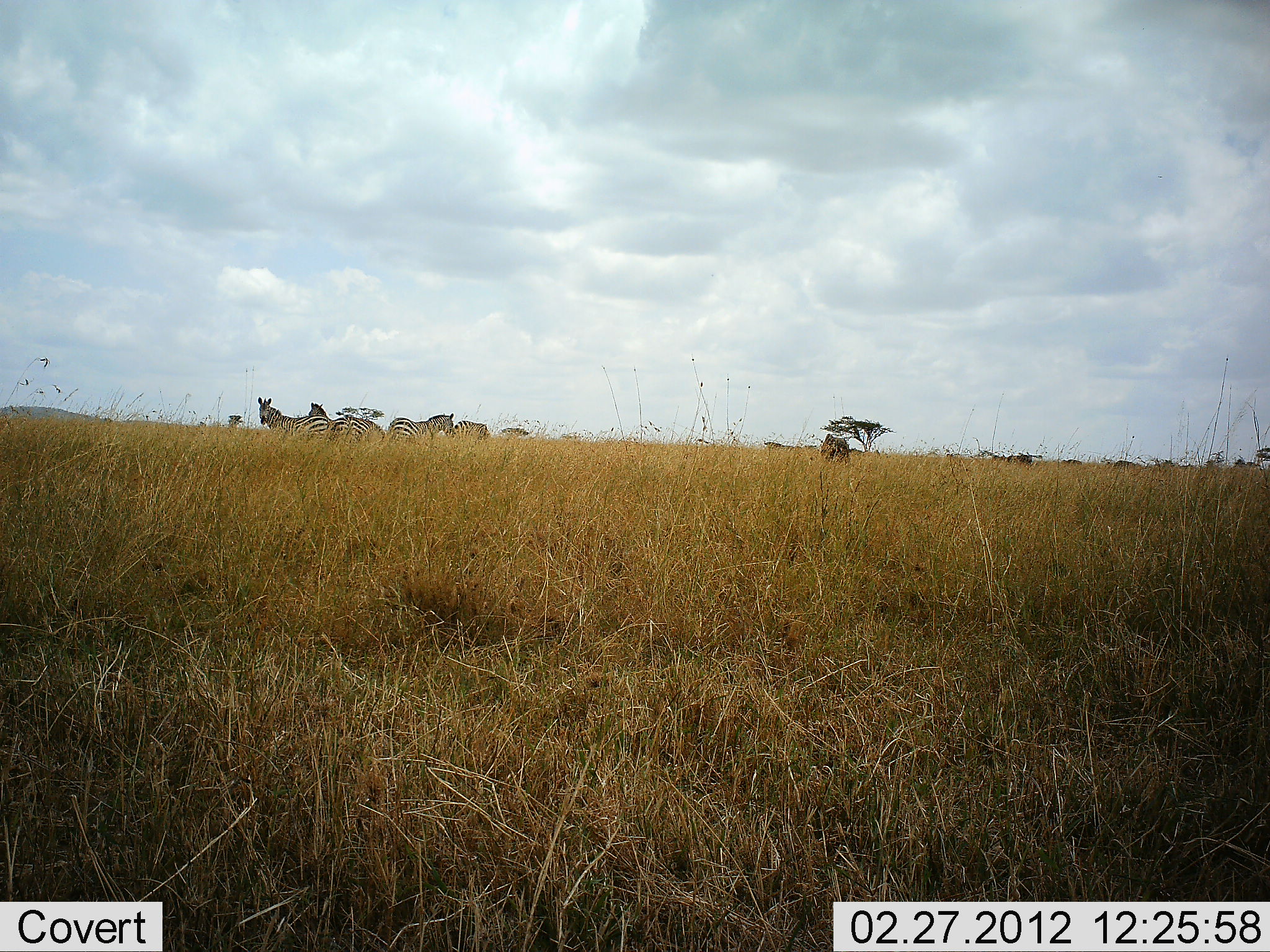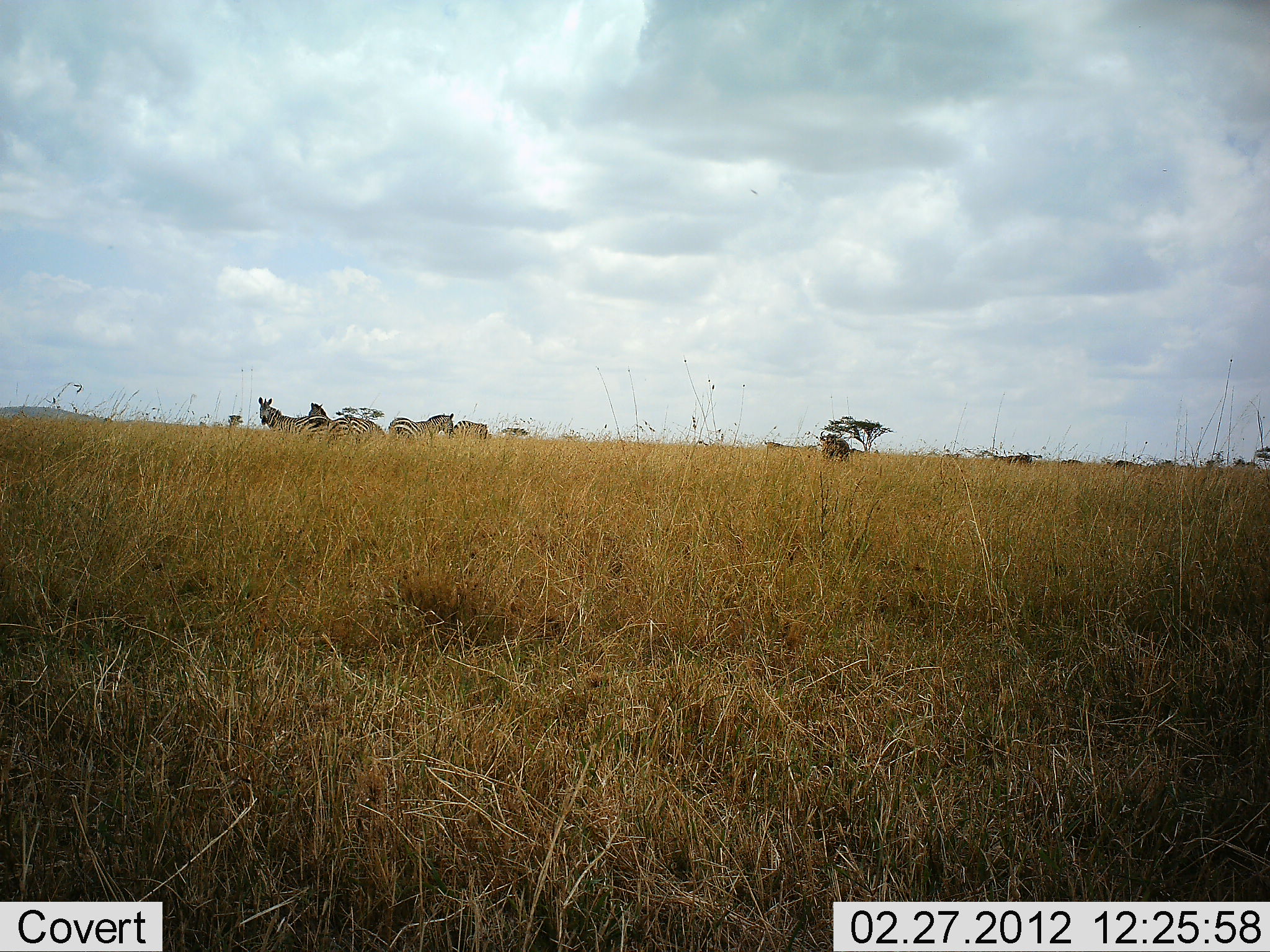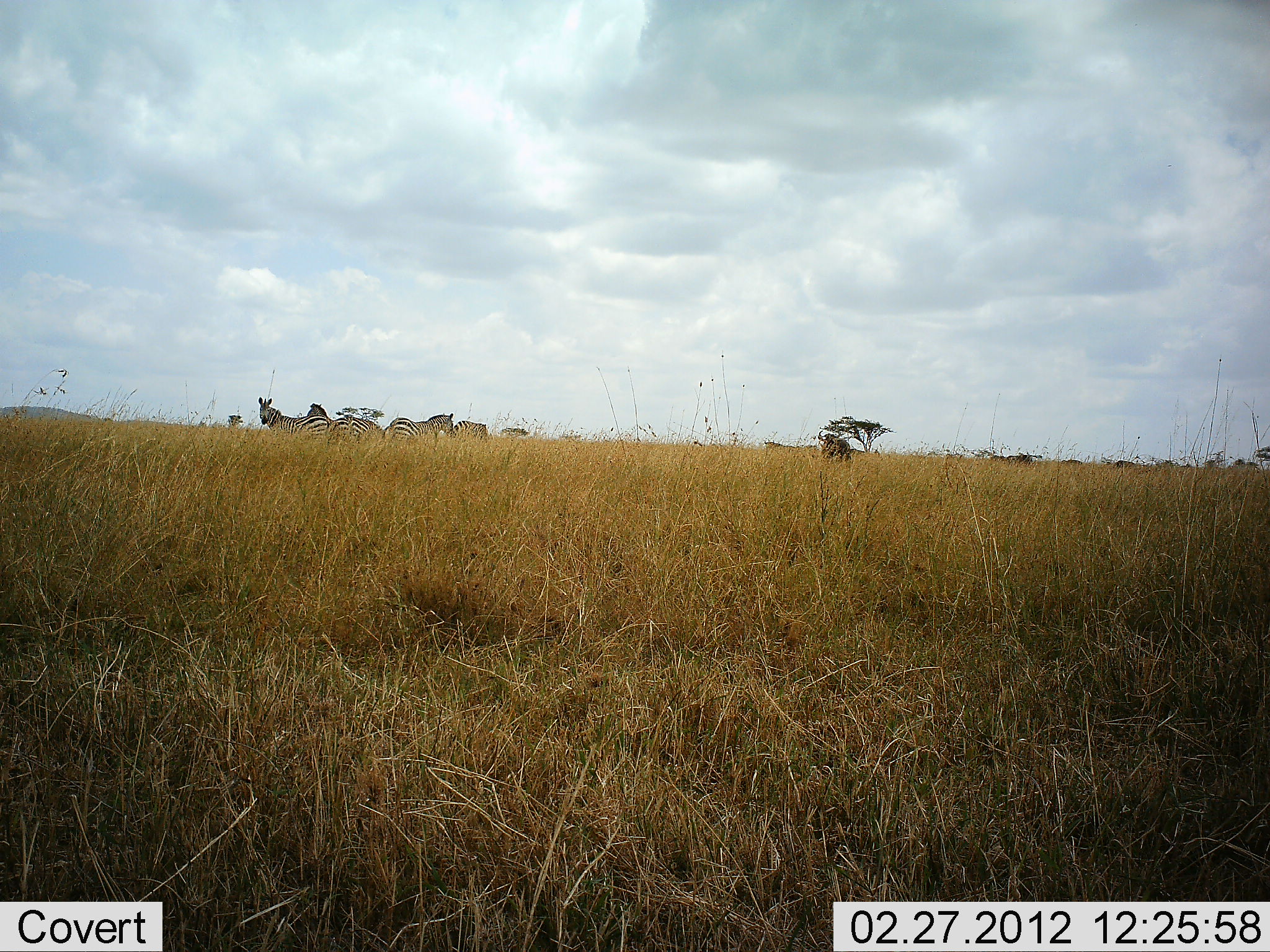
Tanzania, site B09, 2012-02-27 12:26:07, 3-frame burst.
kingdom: Animalia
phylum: Chordata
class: Mammalia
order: Perissodactyla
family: Equidae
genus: Equus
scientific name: Equus quagga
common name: plains zebra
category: zebra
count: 5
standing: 96%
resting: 0%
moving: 4%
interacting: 0%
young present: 0%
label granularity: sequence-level